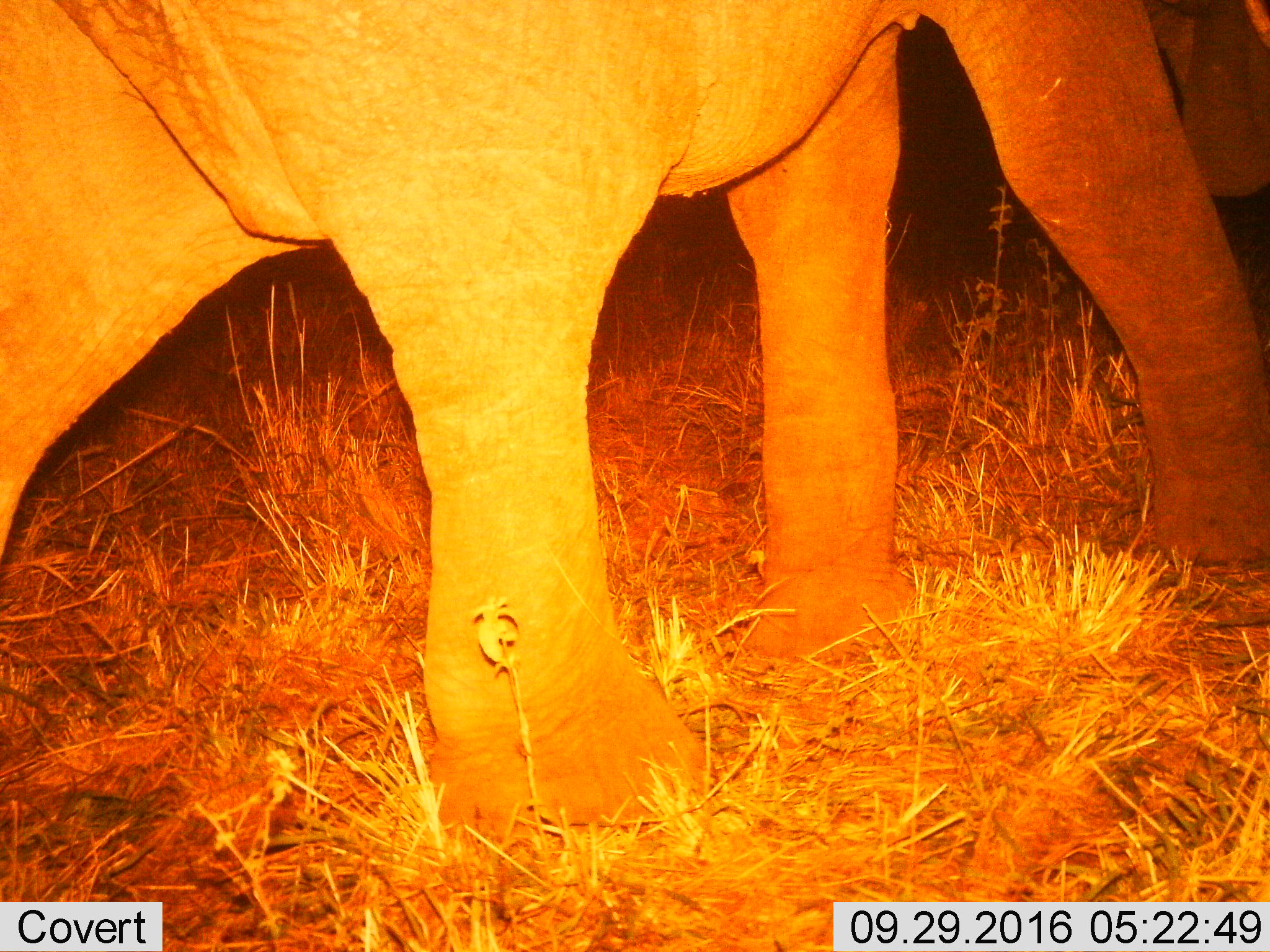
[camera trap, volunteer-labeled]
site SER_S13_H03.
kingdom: Animalia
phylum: Chordata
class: Mammalia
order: Proboscidea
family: Elephantidae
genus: Loxodonta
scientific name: Loxodonta africana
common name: african bush elephant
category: elephant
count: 1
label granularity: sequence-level